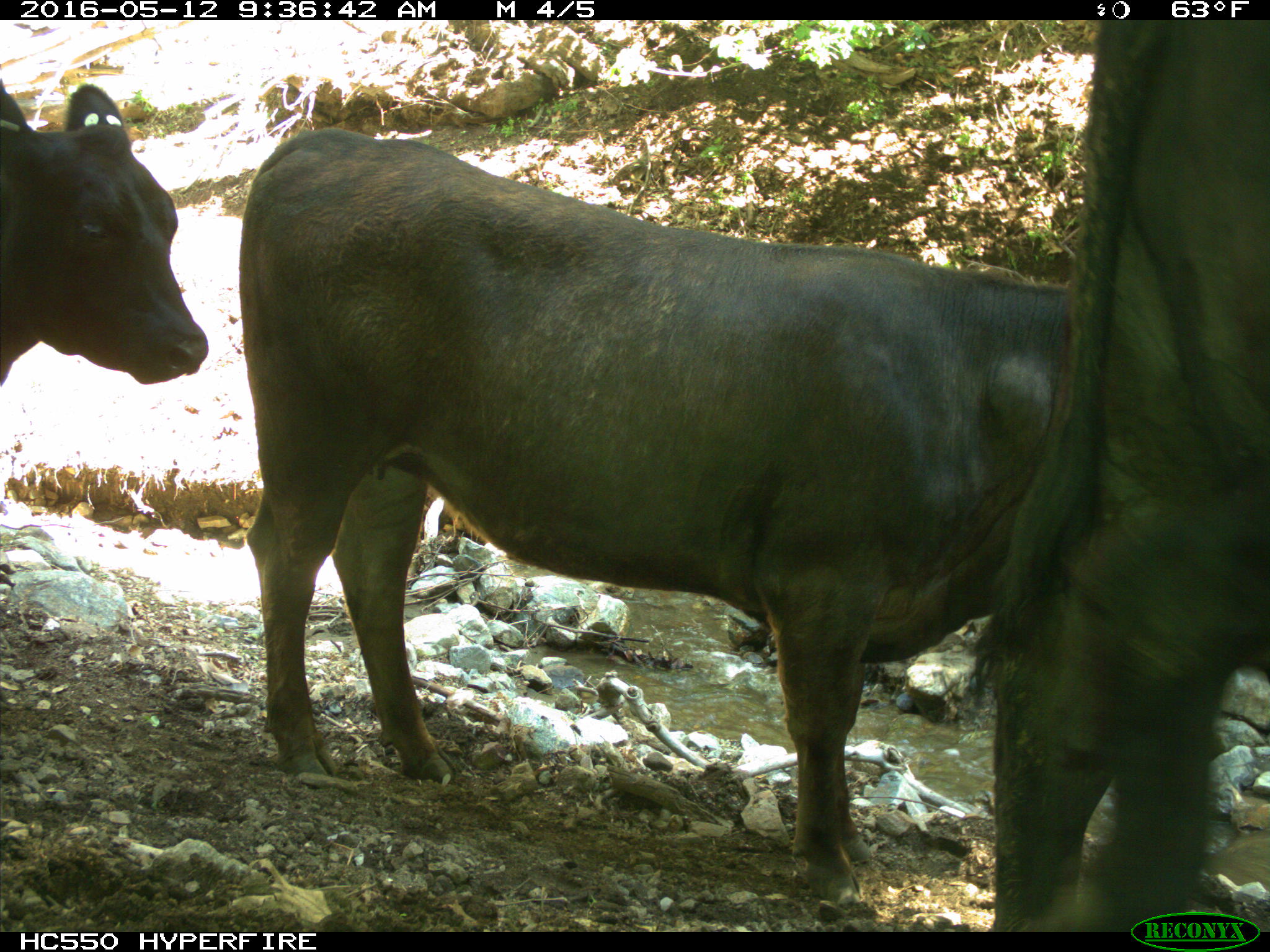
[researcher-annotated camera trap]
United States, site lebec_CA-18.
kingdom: Animalia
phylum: Chordata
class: Mammalia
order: Artiodactyla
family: Bovidae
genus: Bos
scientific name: Bos taurus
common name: domestic cow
Bos taurus (domestic cow).